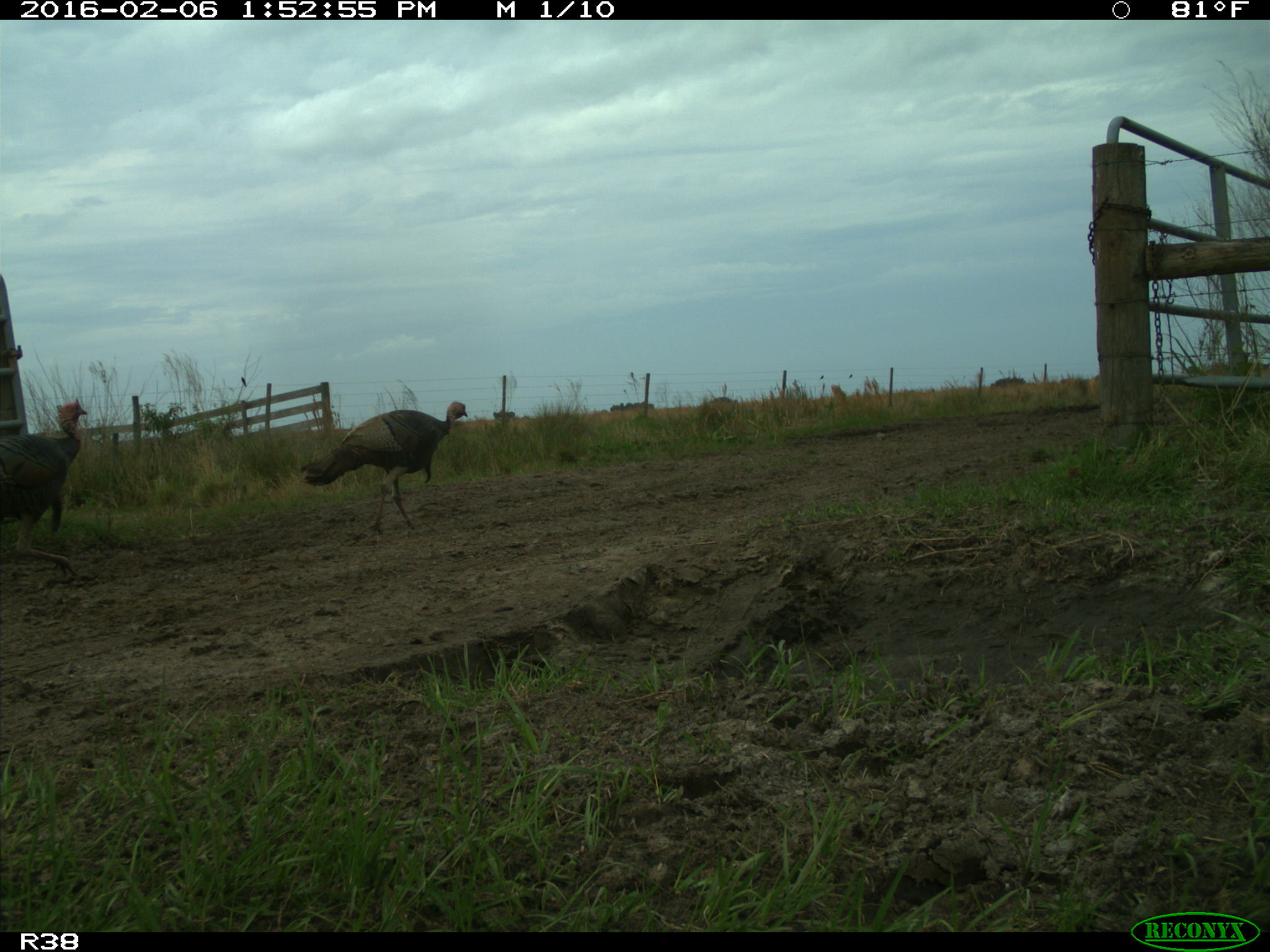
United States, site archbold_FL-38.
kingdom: Animalia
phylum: Chordata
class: Aves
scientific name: Aves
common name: birds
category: unidentified bird